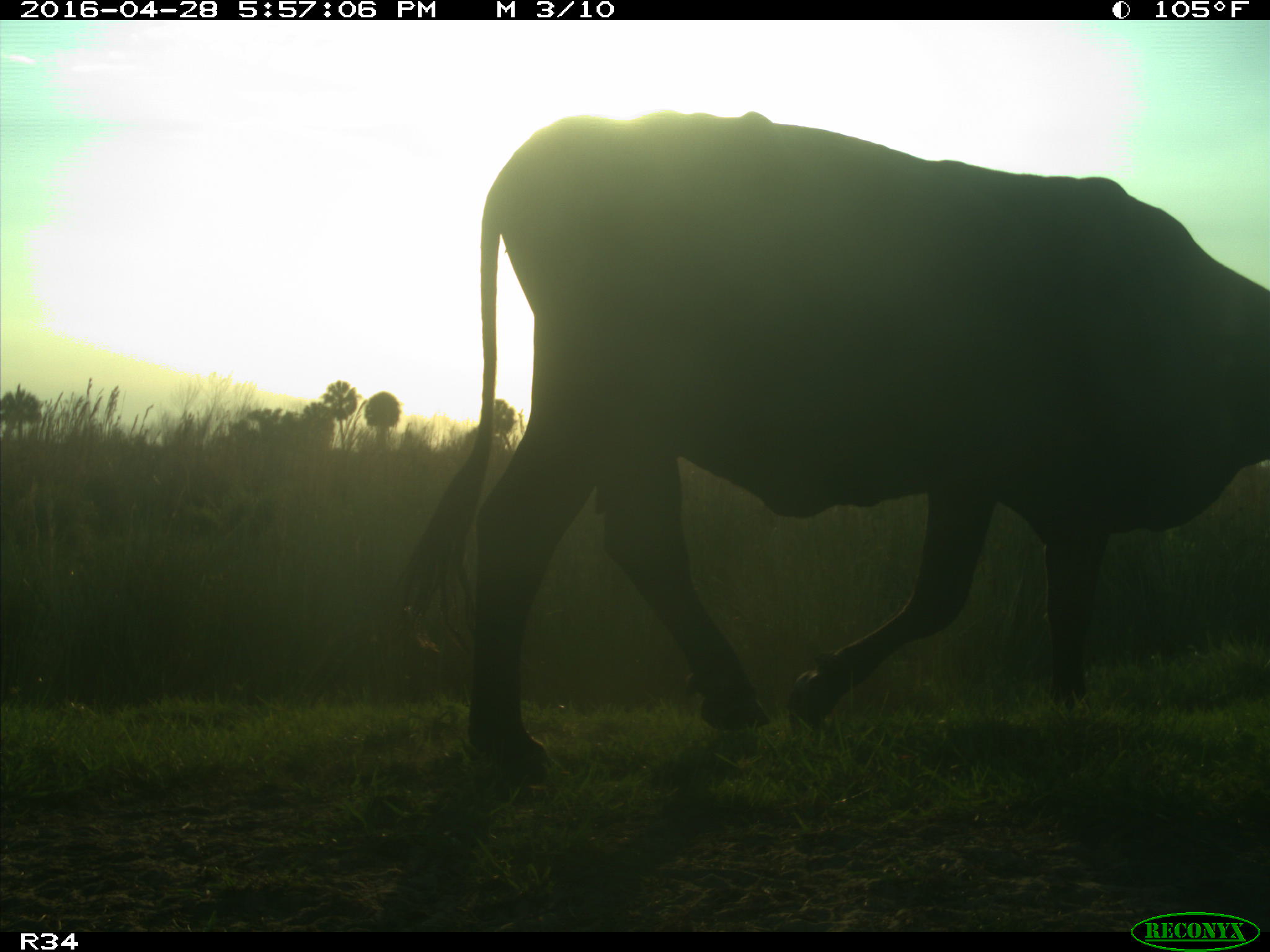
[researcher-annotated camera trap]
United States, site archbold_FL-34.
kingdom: Animalia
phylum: Chordata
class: Mammalia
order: Artiodactyla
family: Bovidae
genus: Bos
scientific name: Bos taurus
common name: domestic cow